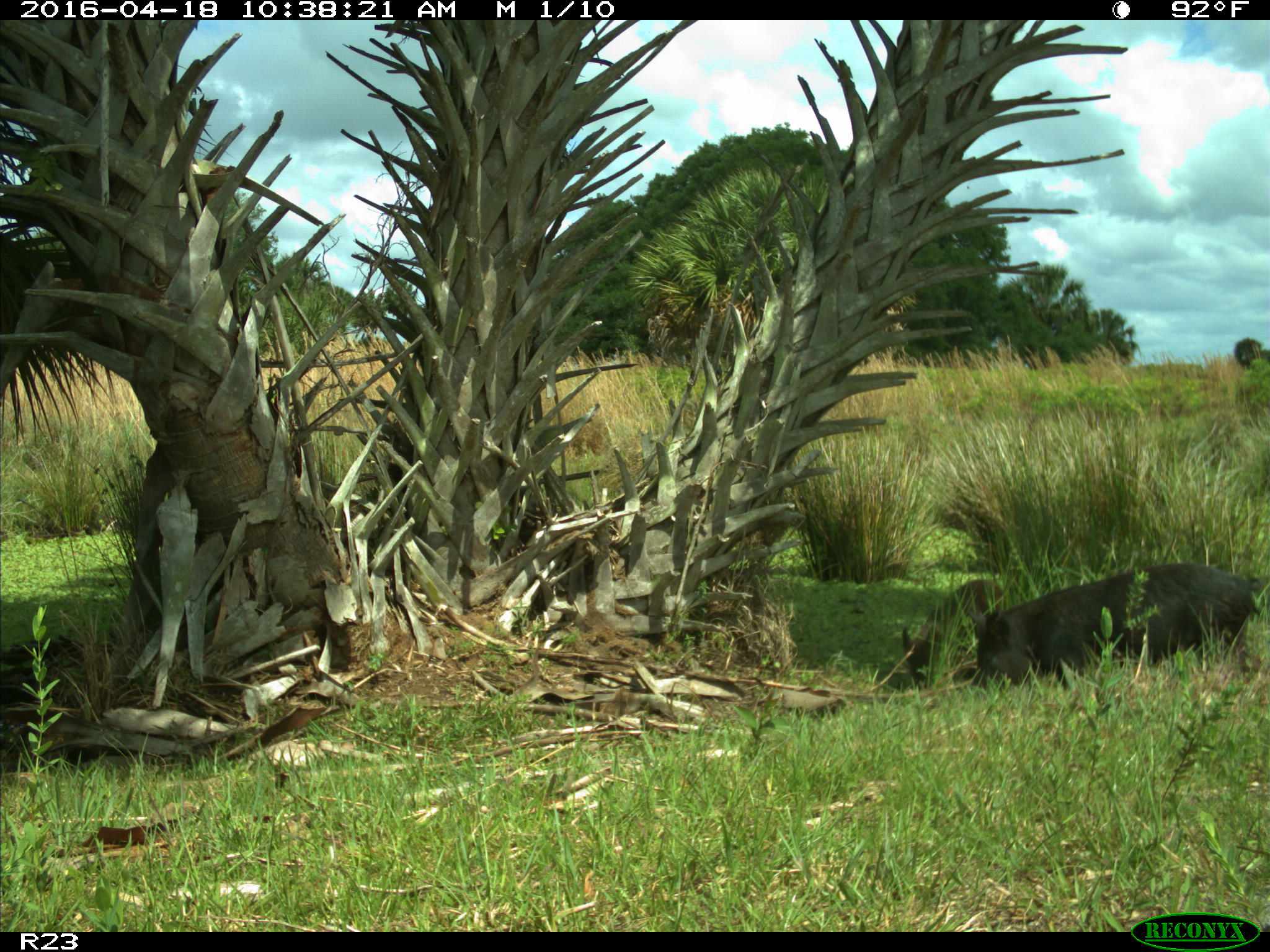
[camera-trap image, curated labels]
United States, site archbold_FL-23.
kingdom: Animalia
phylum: Chordata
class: Mammalia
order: Artiodactyla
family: Suidae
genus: Sus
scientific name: Sus scrofa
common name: wild boar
Sus scrofa (wild boar).